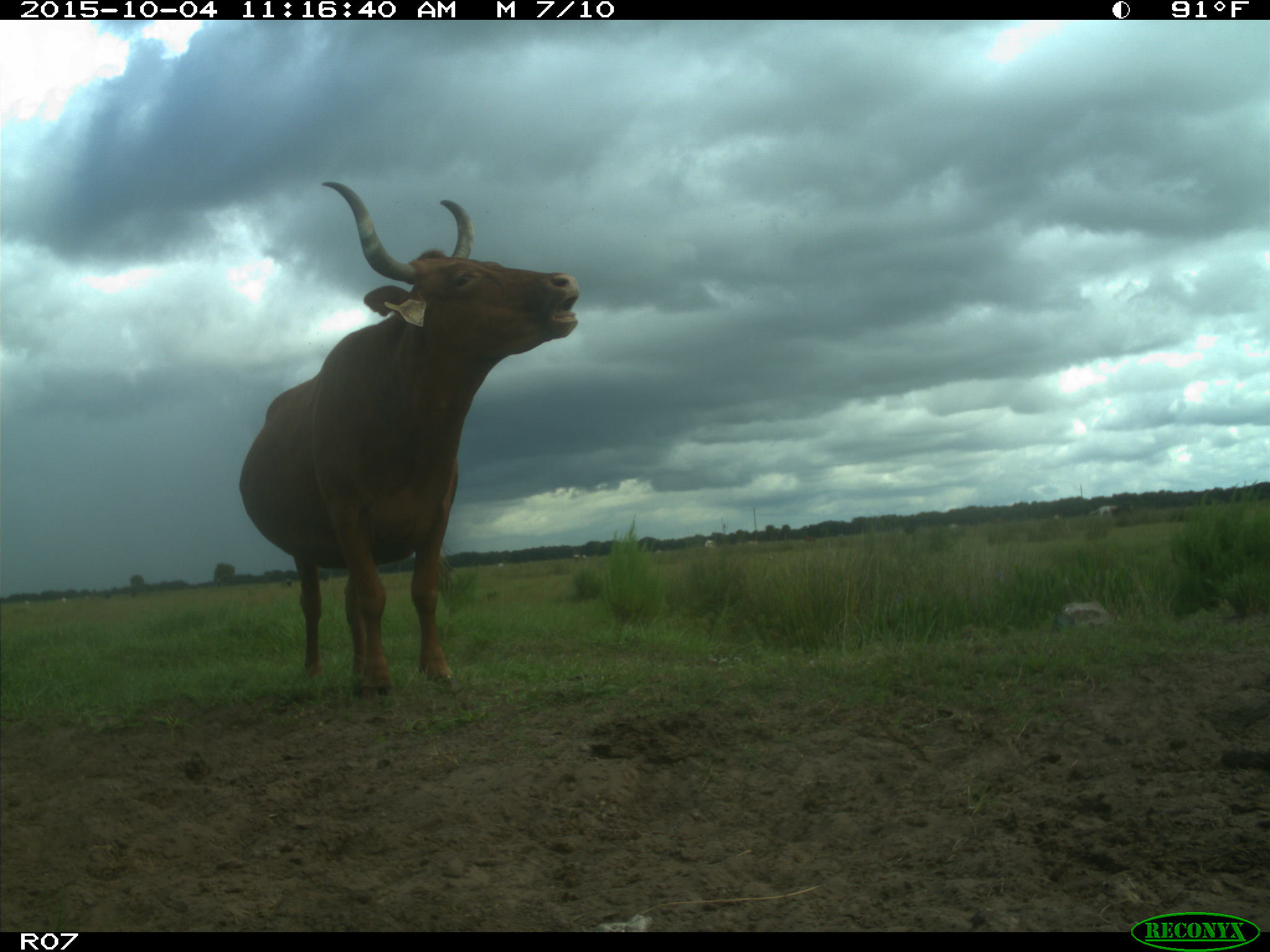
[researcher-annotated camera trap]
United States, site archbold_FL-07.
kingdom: Animalia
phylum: Chordata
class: Mammalia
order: Artiodactyla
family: Bovidae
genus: Bos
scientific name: Bos taurus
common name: domestic cow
Bos taurus (domestic cow).